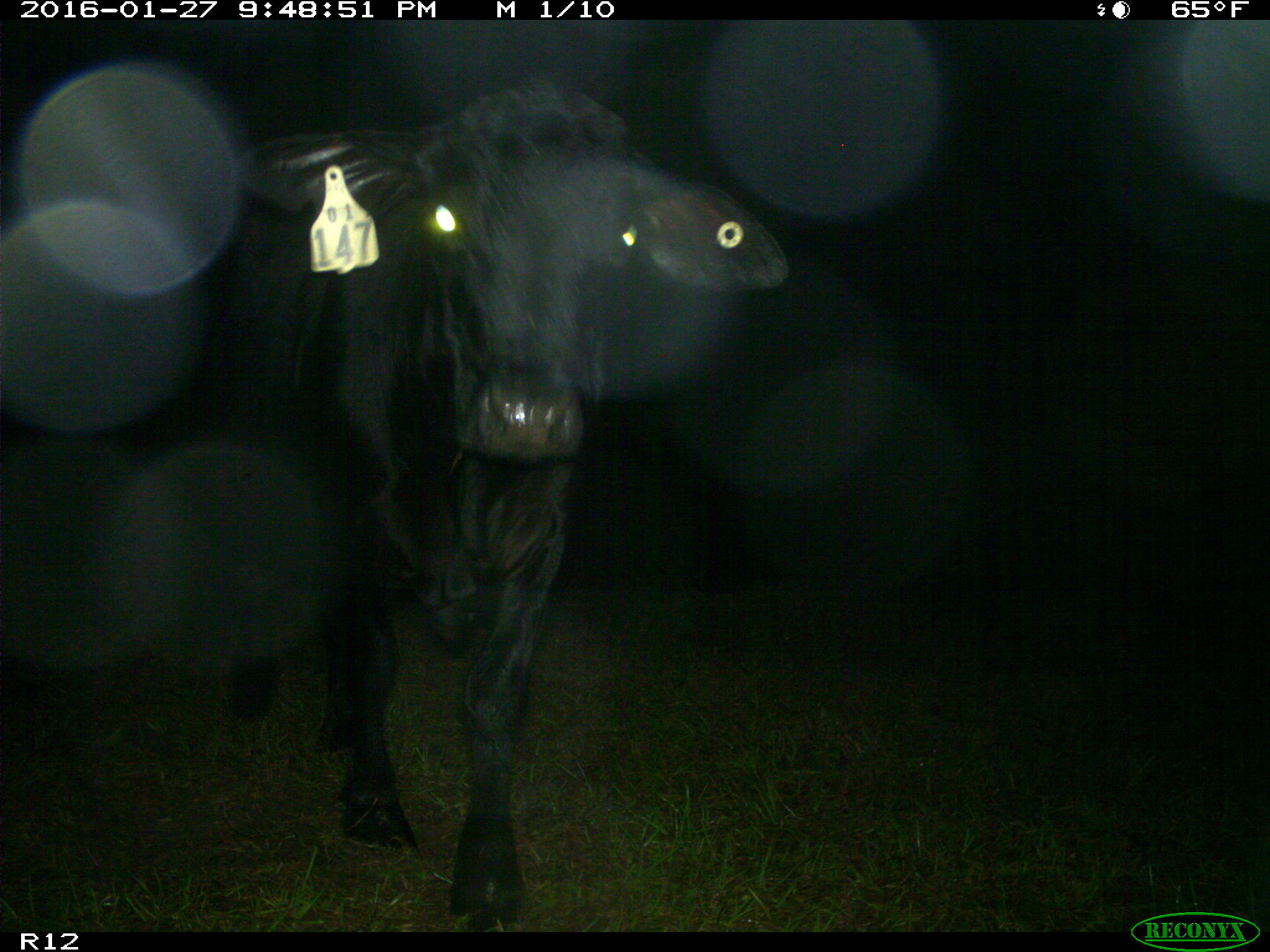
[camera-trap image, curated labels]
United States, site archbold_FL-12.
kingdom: Animalia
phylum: Chordata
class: Mammalia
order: Artiodactyla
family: Bovidae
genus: Bos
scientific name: Bos taurus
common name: domestic cow